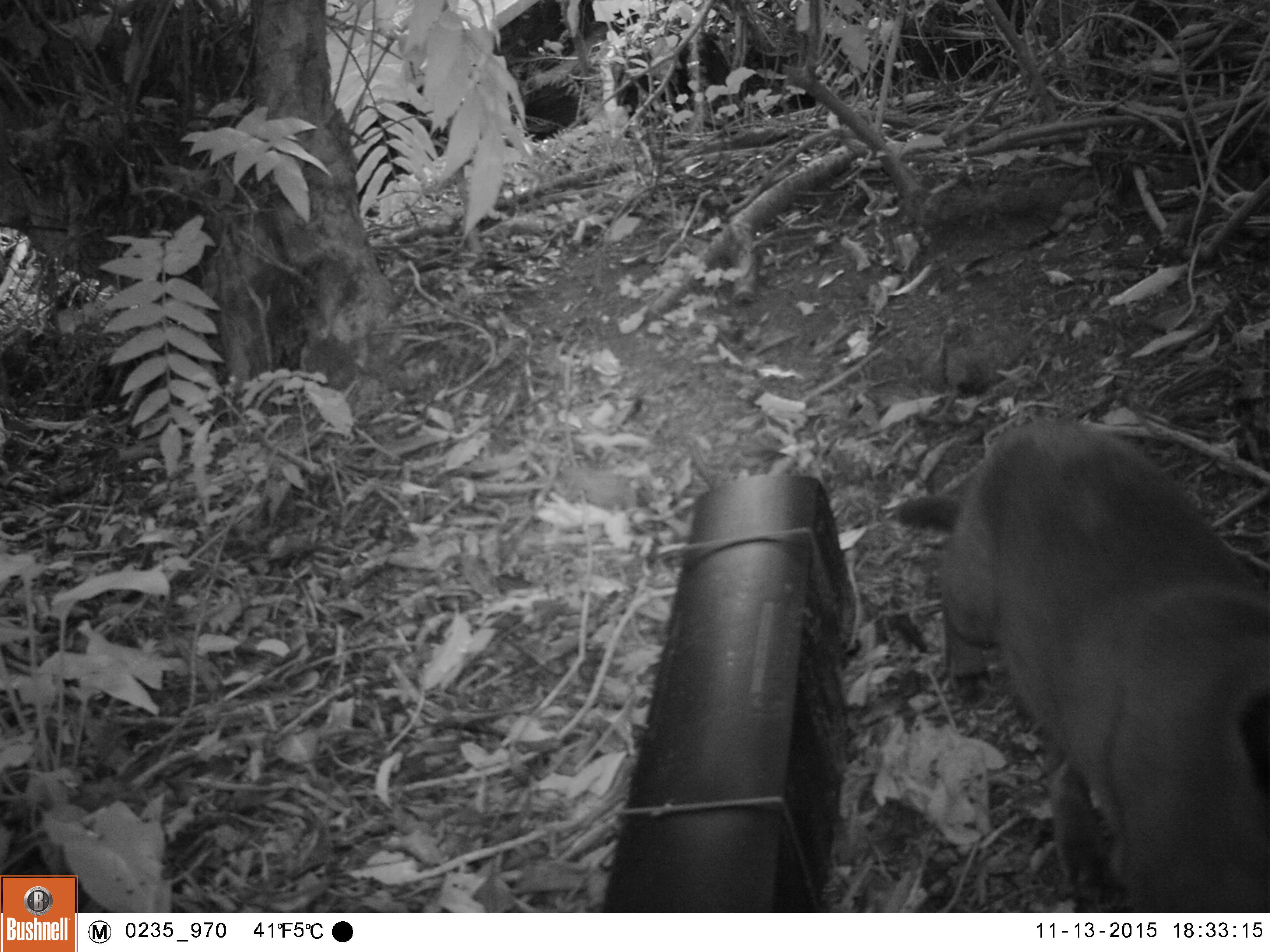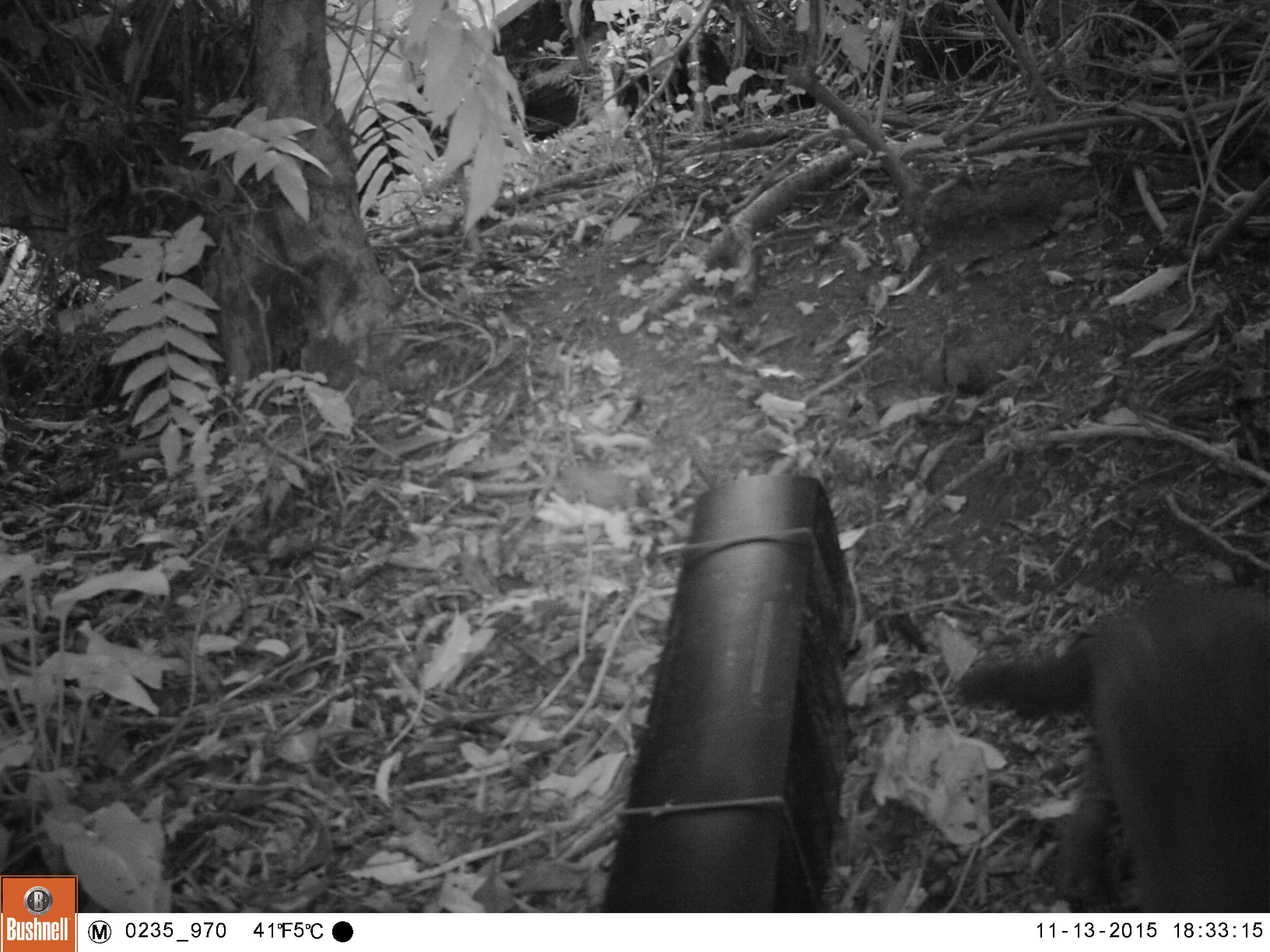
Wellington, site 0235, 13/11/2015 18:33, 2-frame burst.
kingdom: Animalia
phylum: Chordata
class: Mammalia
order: Carnivora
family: Felidae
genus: Felis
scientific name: Felis catus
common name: cat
Cat (Felis catus).